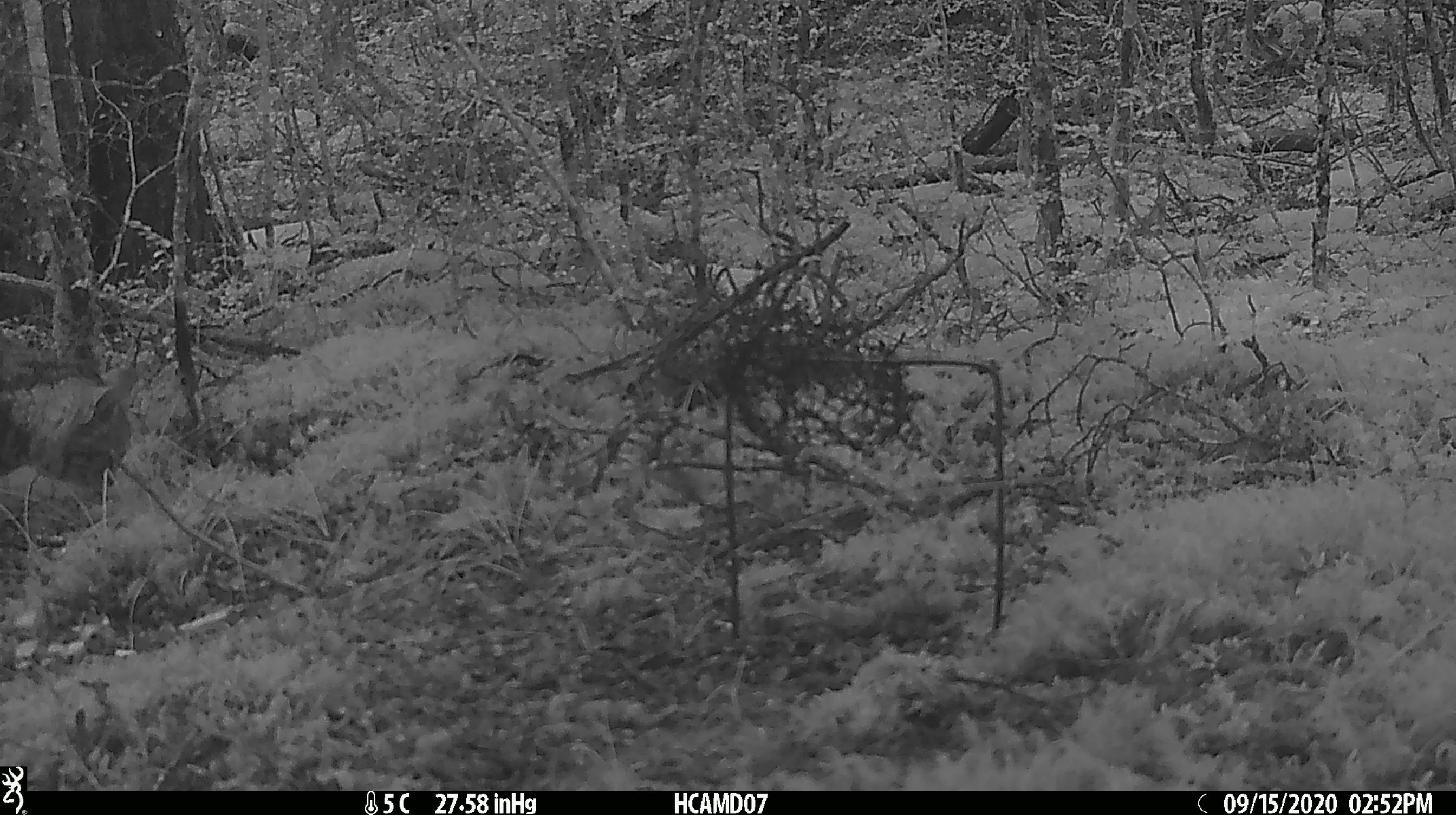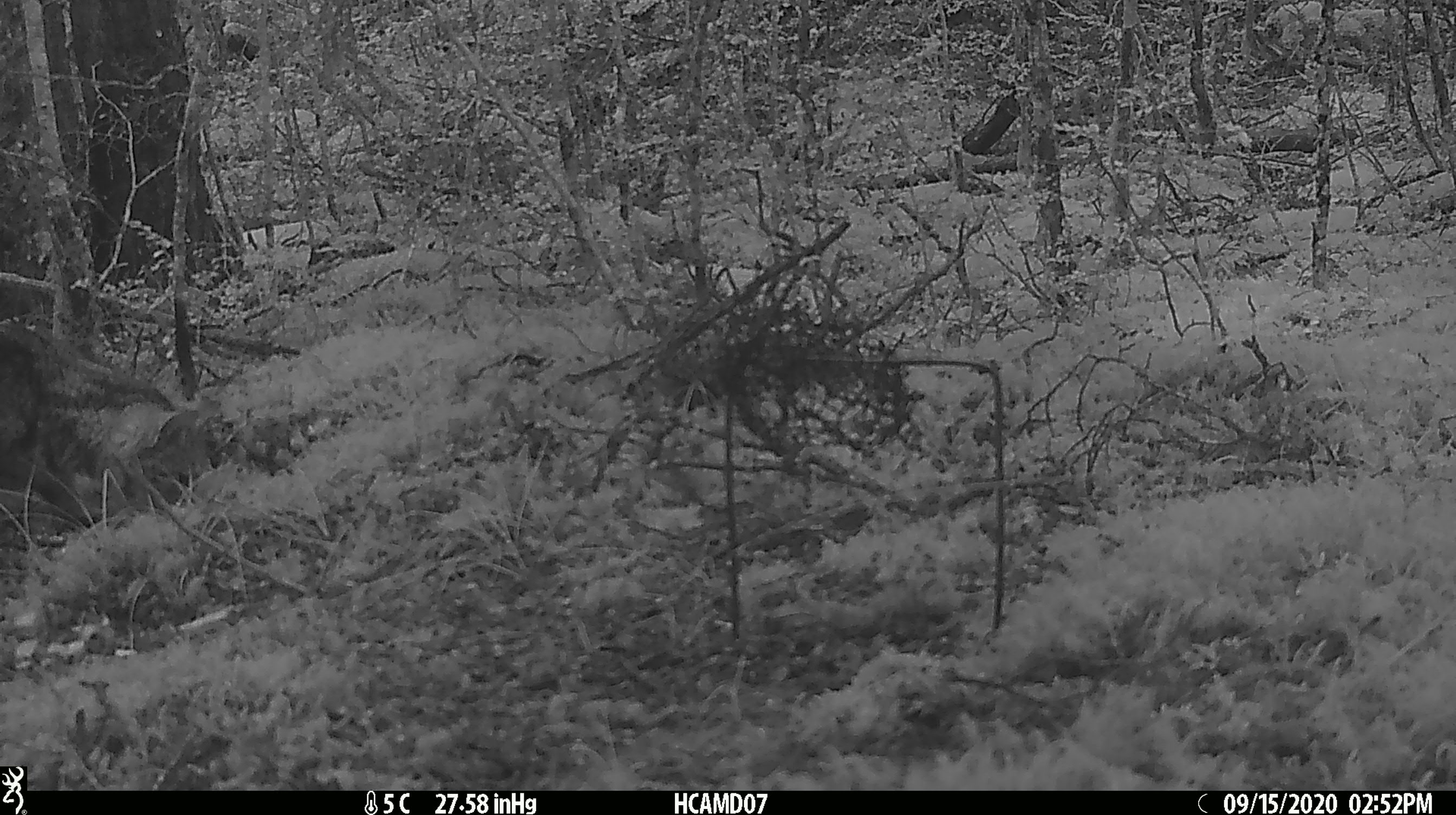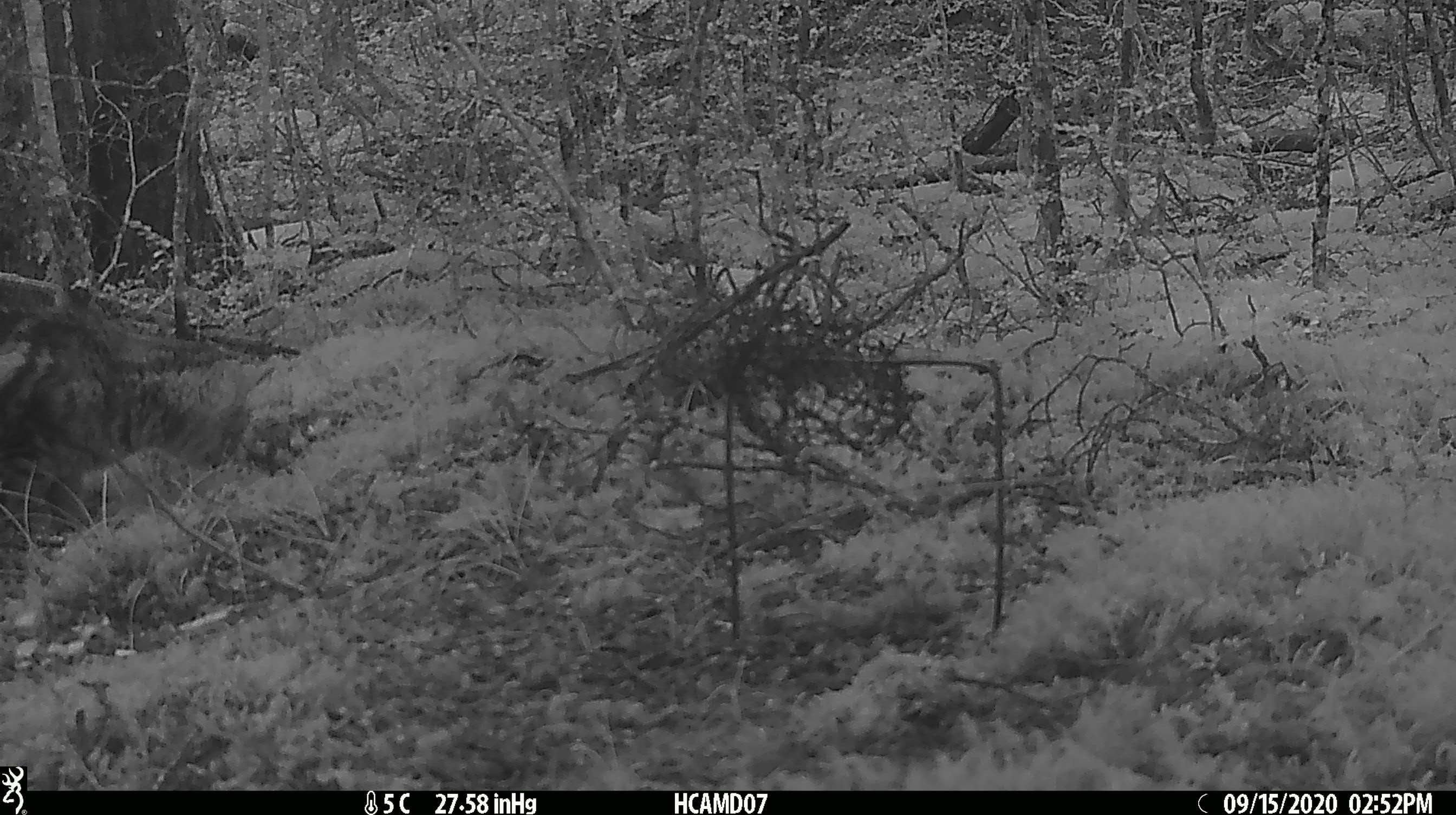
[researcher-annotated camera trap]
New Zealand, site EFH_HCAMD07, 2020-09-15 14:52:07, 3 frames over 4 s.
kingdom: Animalia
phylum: Chordata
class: Mammalia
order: Carnivora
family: Felidae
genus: Felis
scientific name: Felis catus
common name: domestic cat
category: cat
Cat (domestic cat) (Felis catus).